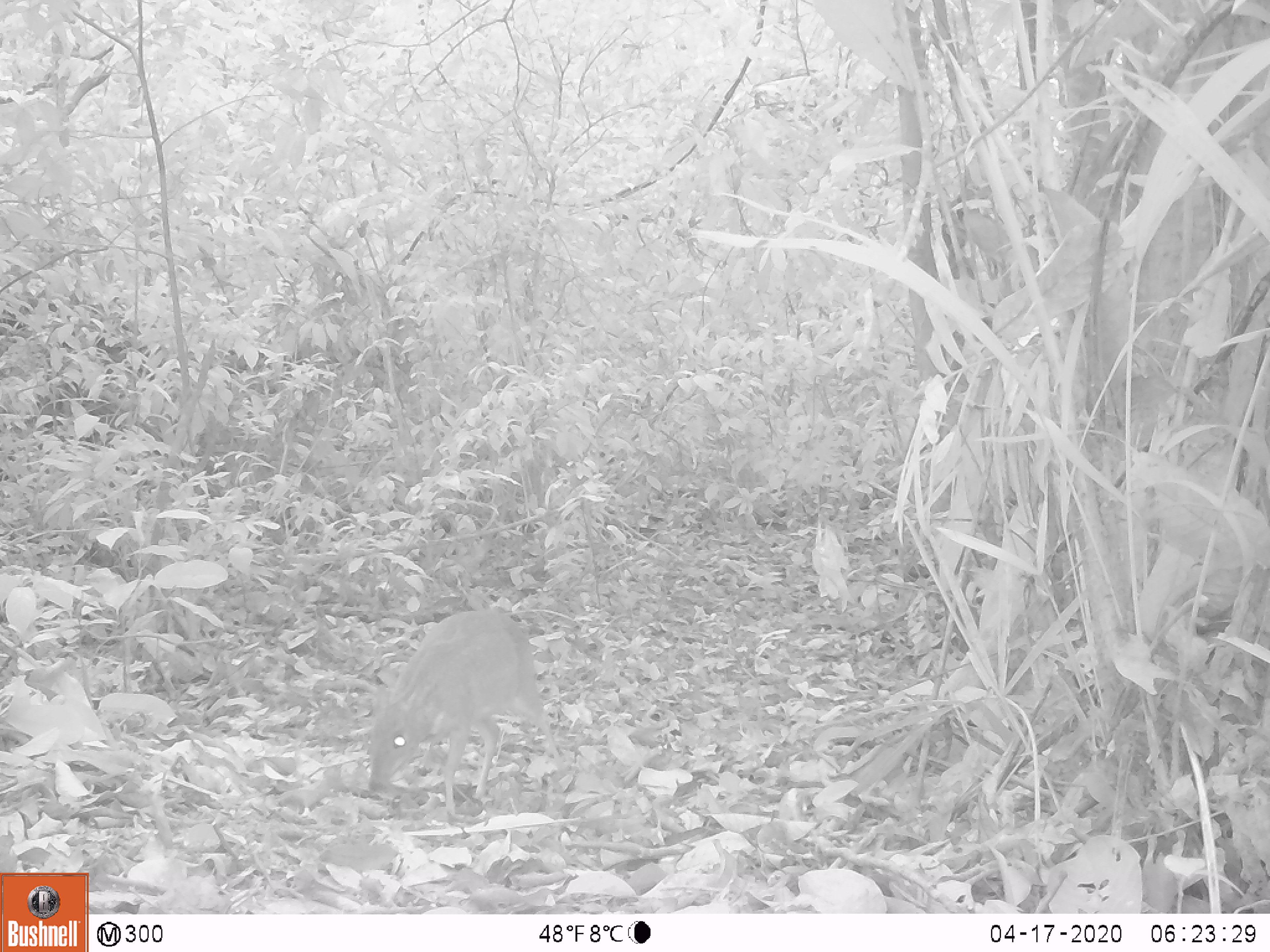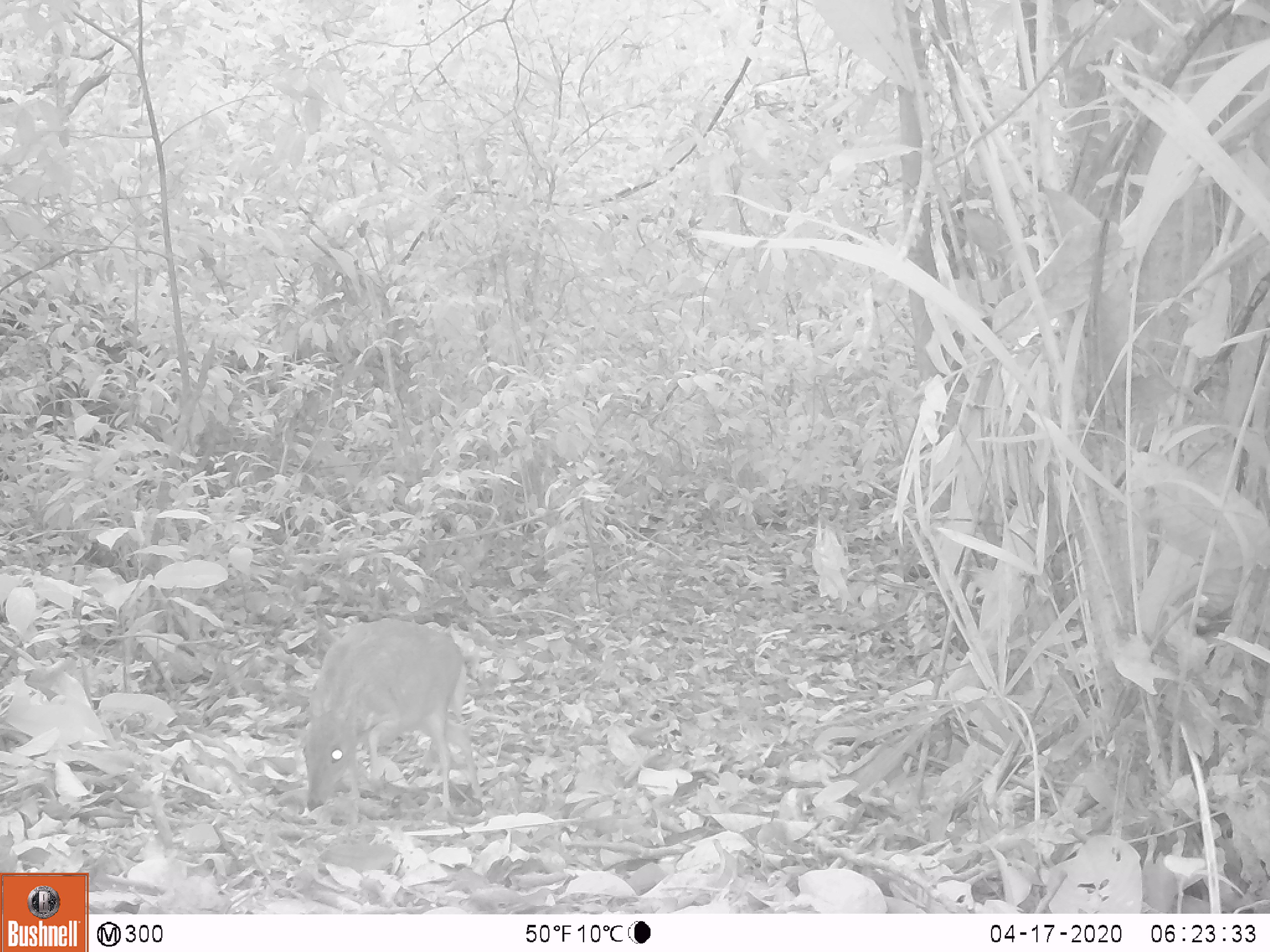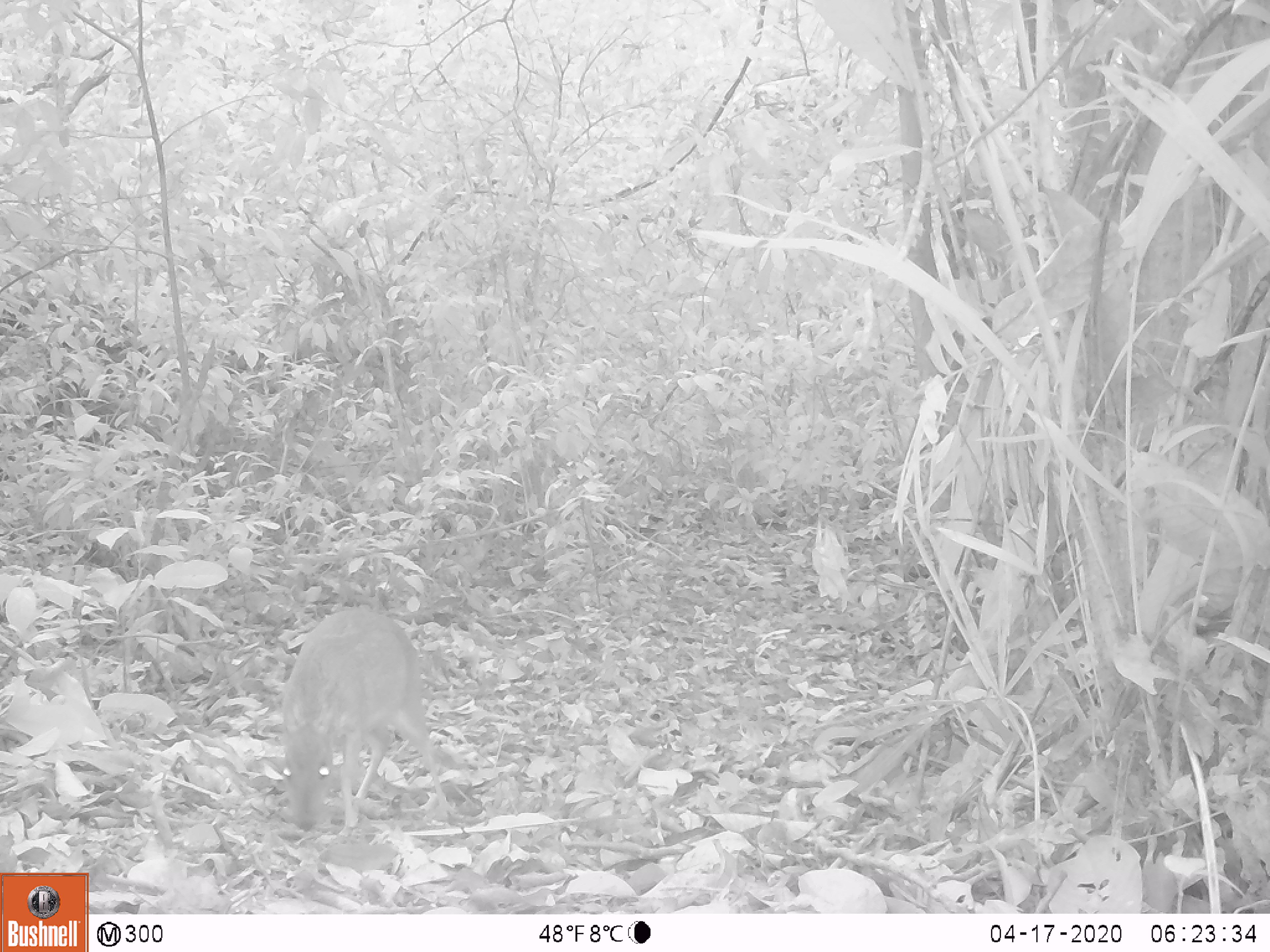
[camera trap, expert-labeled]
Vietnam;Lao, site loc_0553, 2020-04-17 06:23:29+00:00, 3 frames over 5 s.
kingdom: Animalia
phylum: Chordata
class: Mammalia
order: Artiodactyla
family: Tragulidae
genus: Moschiola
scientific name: Moschiola meminna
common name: chevrotain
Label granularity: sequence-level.